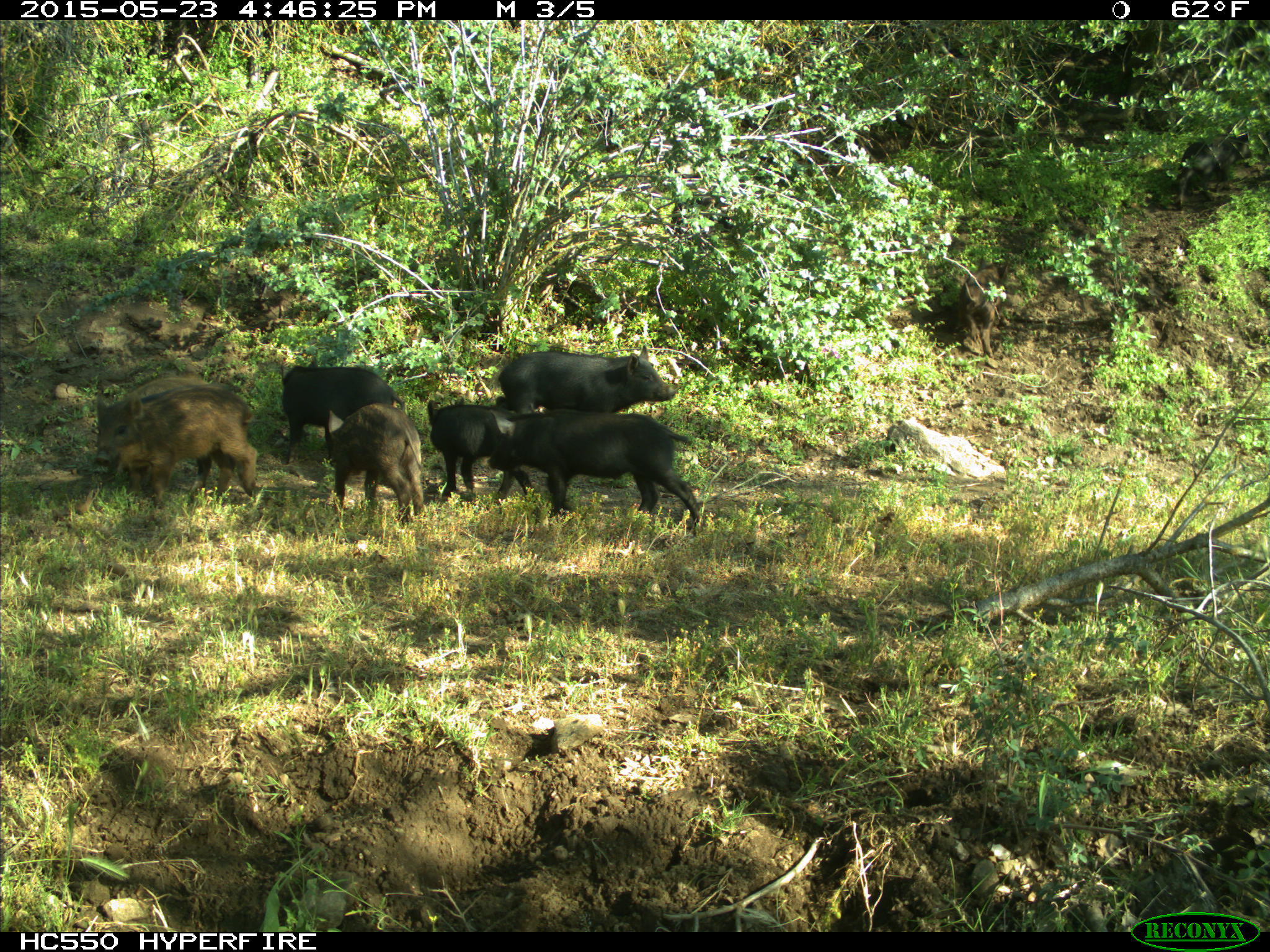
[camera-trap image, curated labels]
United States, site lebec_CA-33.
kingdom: Animalia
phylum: Chordata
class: Mammalia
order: Artiodactyla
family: Suidae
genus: Sus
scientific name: Sus scrofa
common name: wild boar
Sus scrofa (wild boar).